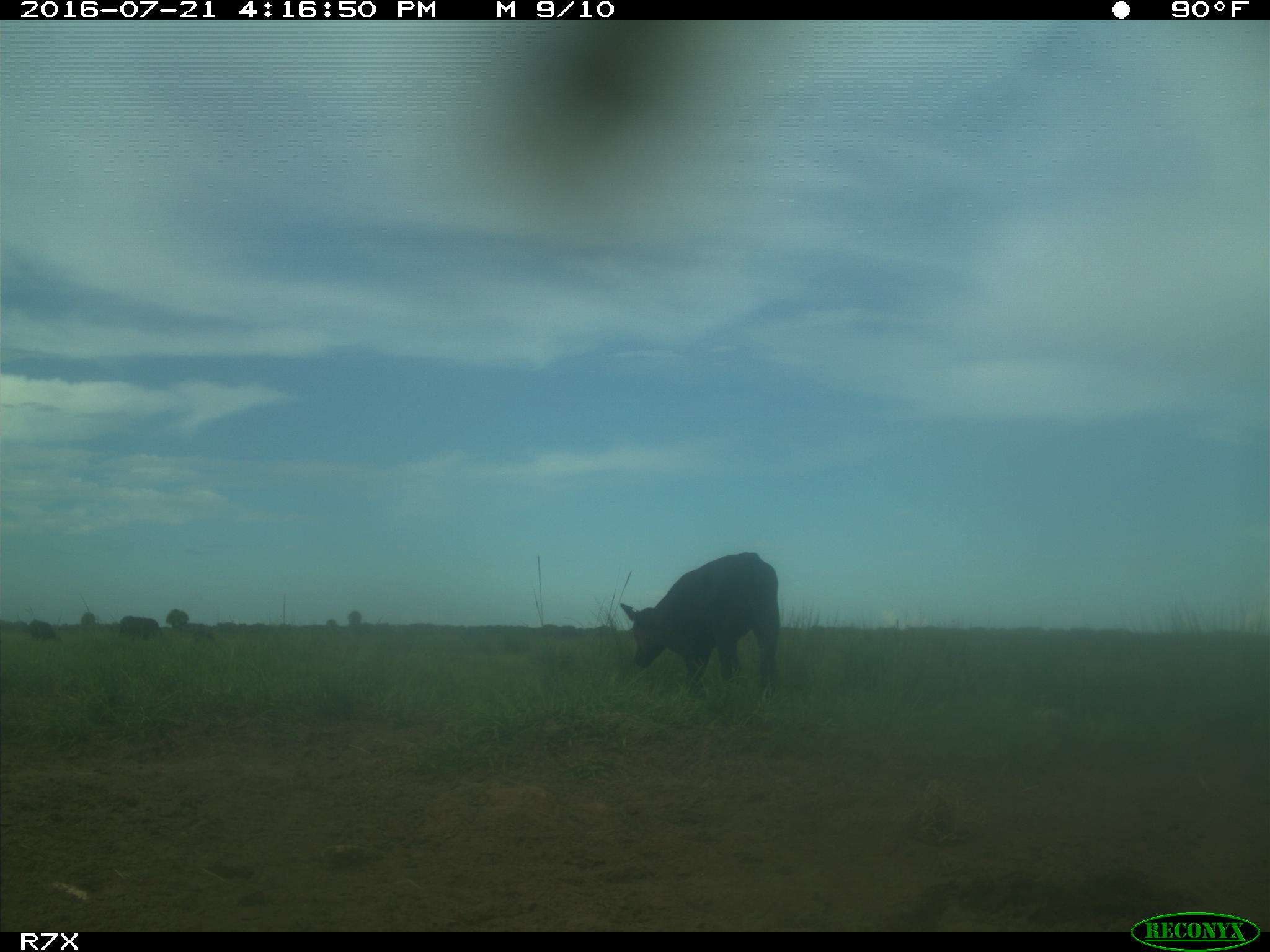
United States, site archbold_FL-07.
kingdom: Animalia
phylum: Chordata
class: Mammalia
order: Artiodactyla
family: Bovidae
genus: Bos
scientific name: Bos taurus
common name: domestic cow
Bos taurus (domestic cow).